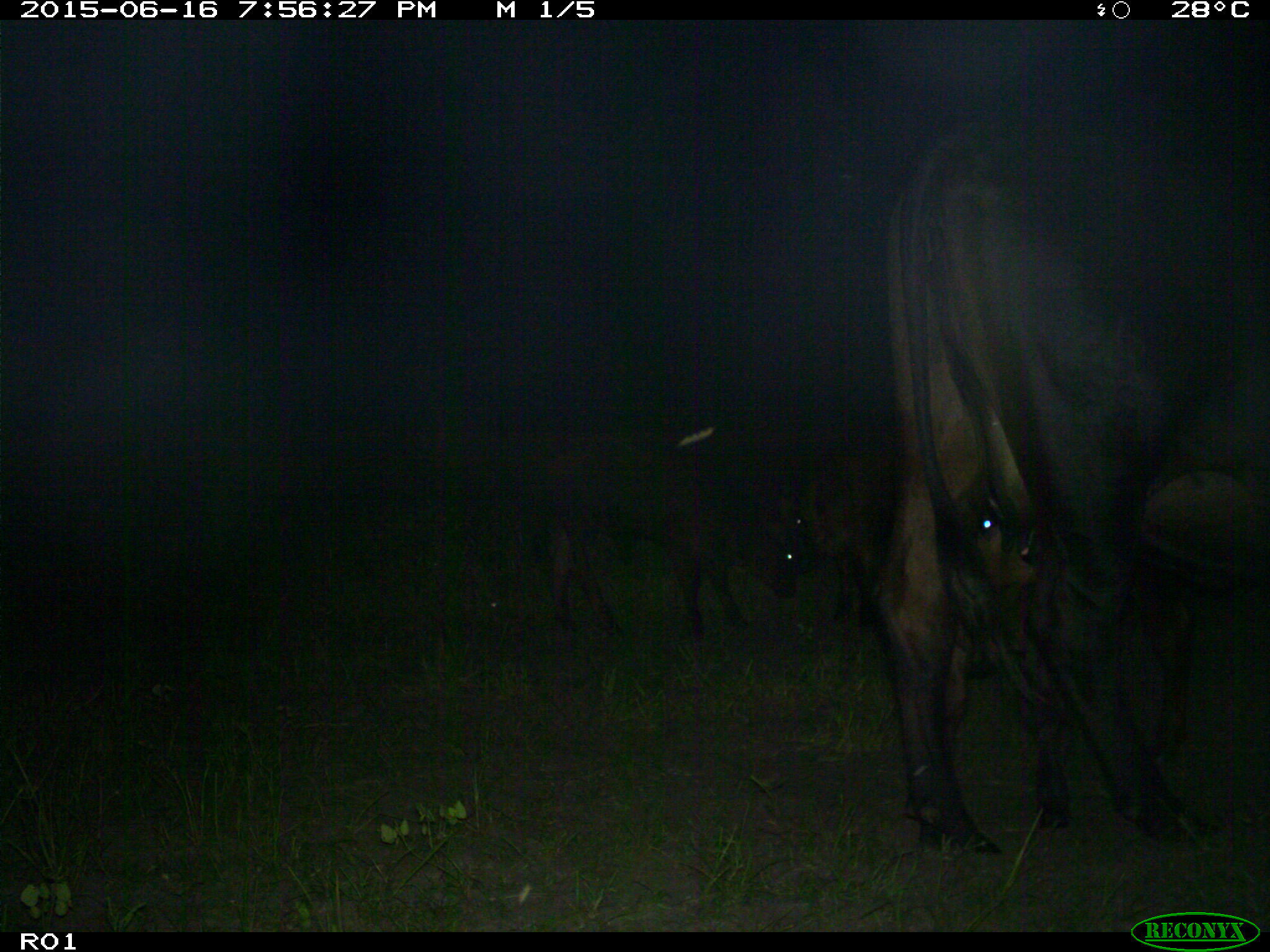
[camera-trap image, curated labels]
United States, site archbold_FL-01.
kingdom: Animalia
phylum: Chordata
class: Mammalia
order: Artiodactyla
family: Bovidae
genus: Bos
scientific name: Bos taurus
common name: domestic cow